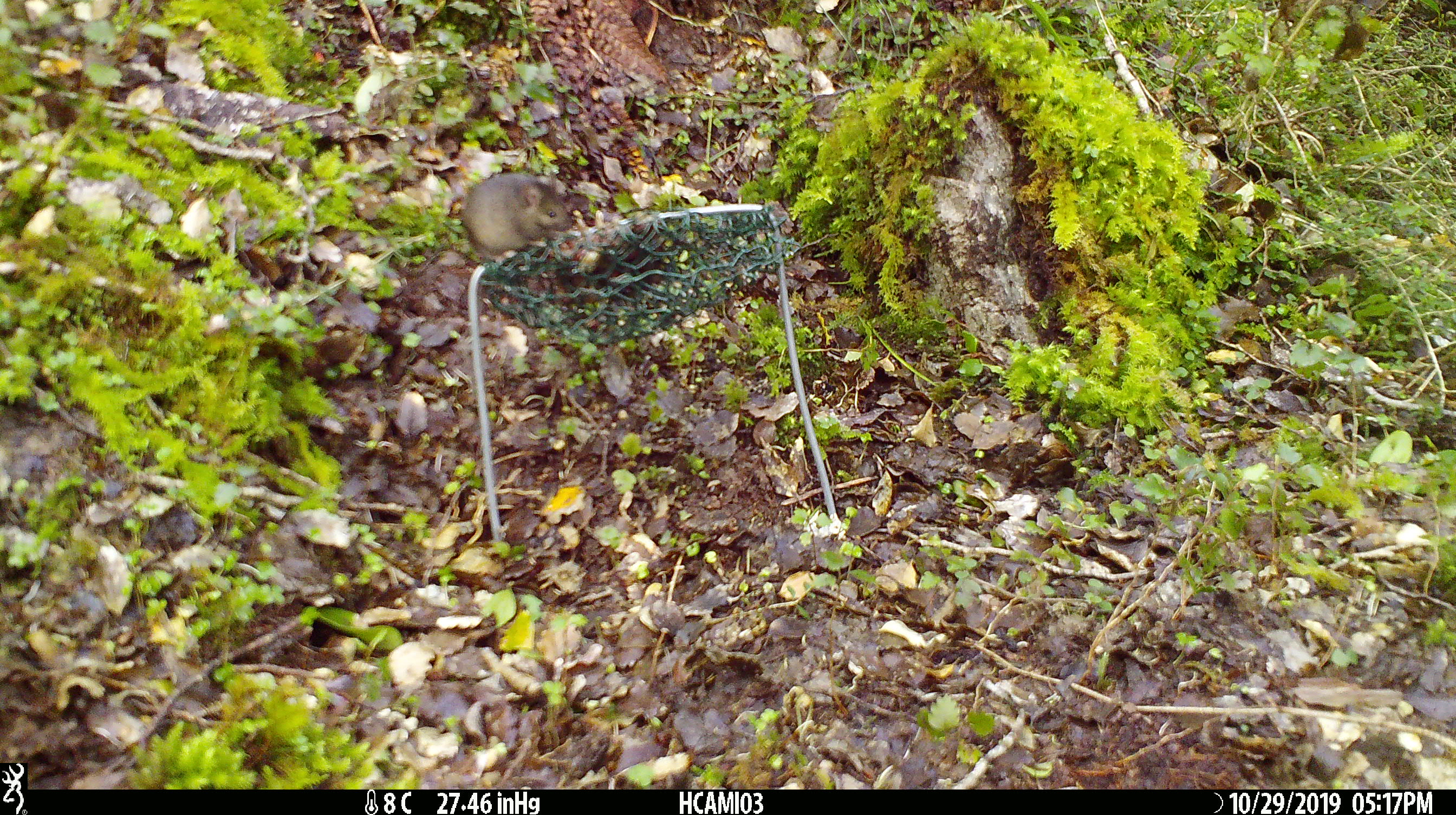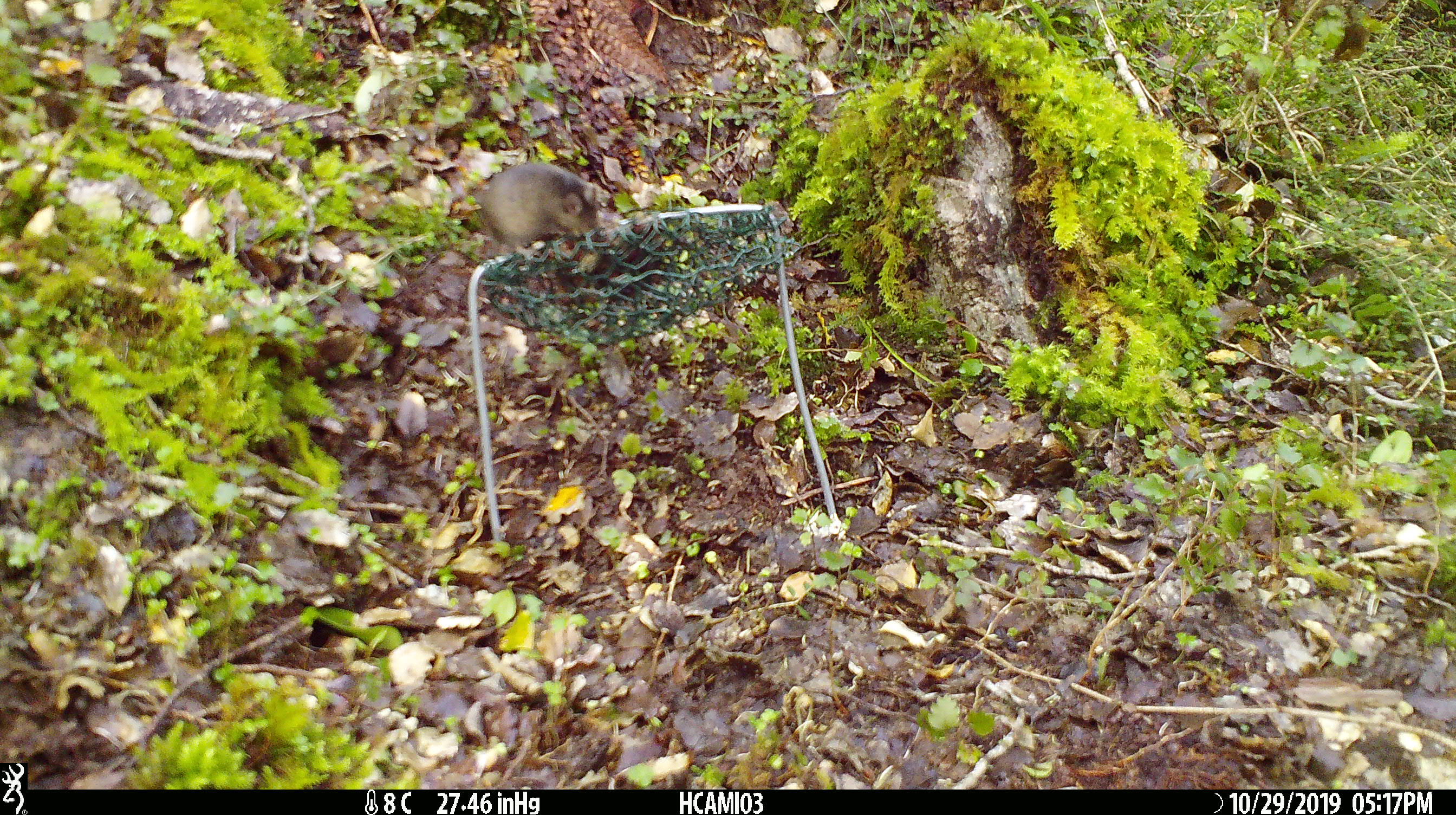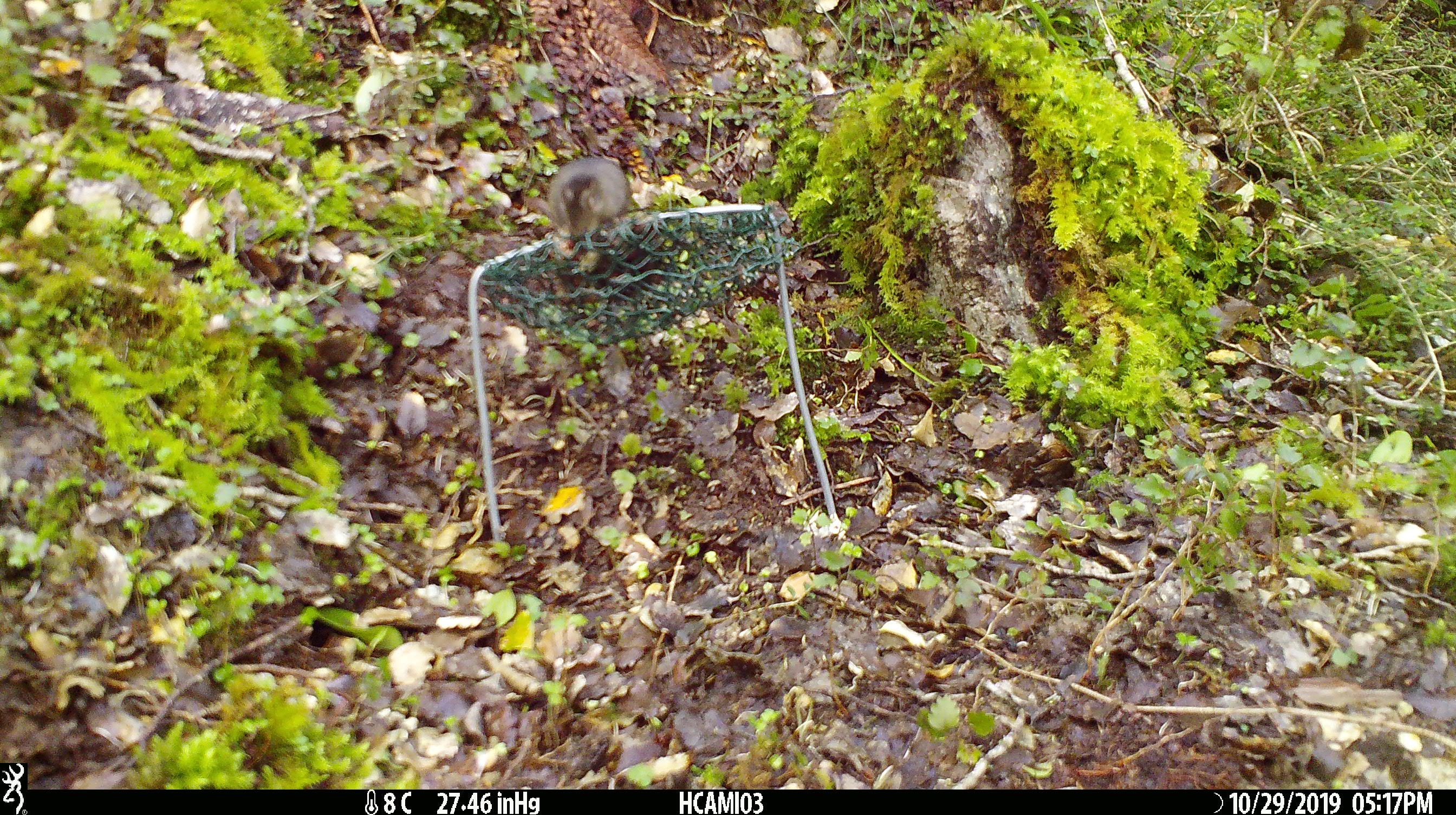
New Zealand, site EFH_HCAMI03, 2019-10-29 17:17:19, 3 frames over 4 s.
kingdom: Animalia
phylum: Chordata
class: Mammalia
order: Rodentia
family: Muridae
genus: Mus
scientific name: Mus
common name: mouse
Mouse (Mus).